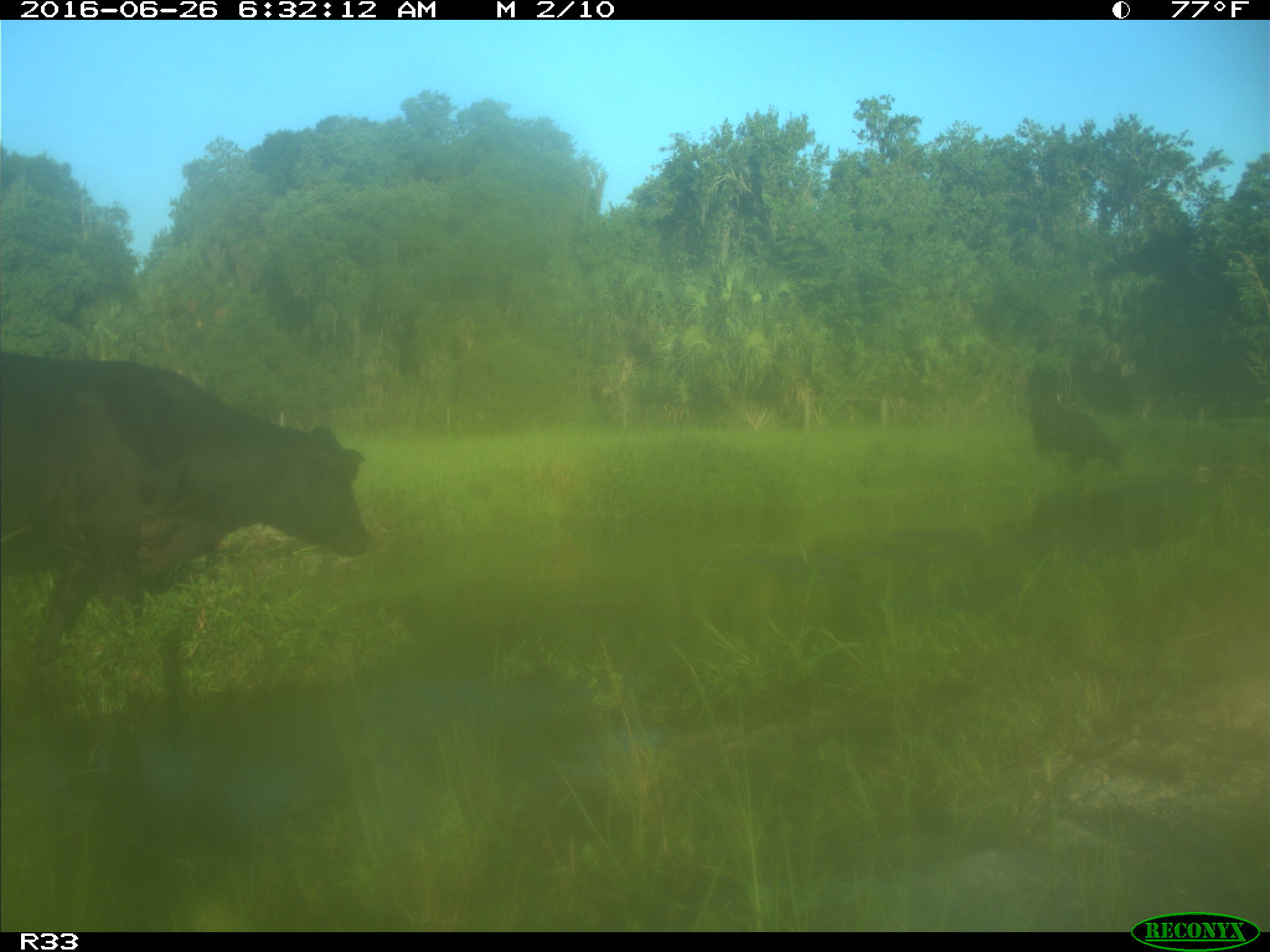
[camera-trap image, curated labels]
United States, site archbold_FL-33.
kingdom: Animalia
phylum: Chordata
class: Mammalia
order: Artiodactyla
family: Bovidae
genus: Bos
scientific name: Bos taurus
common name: domestic cow